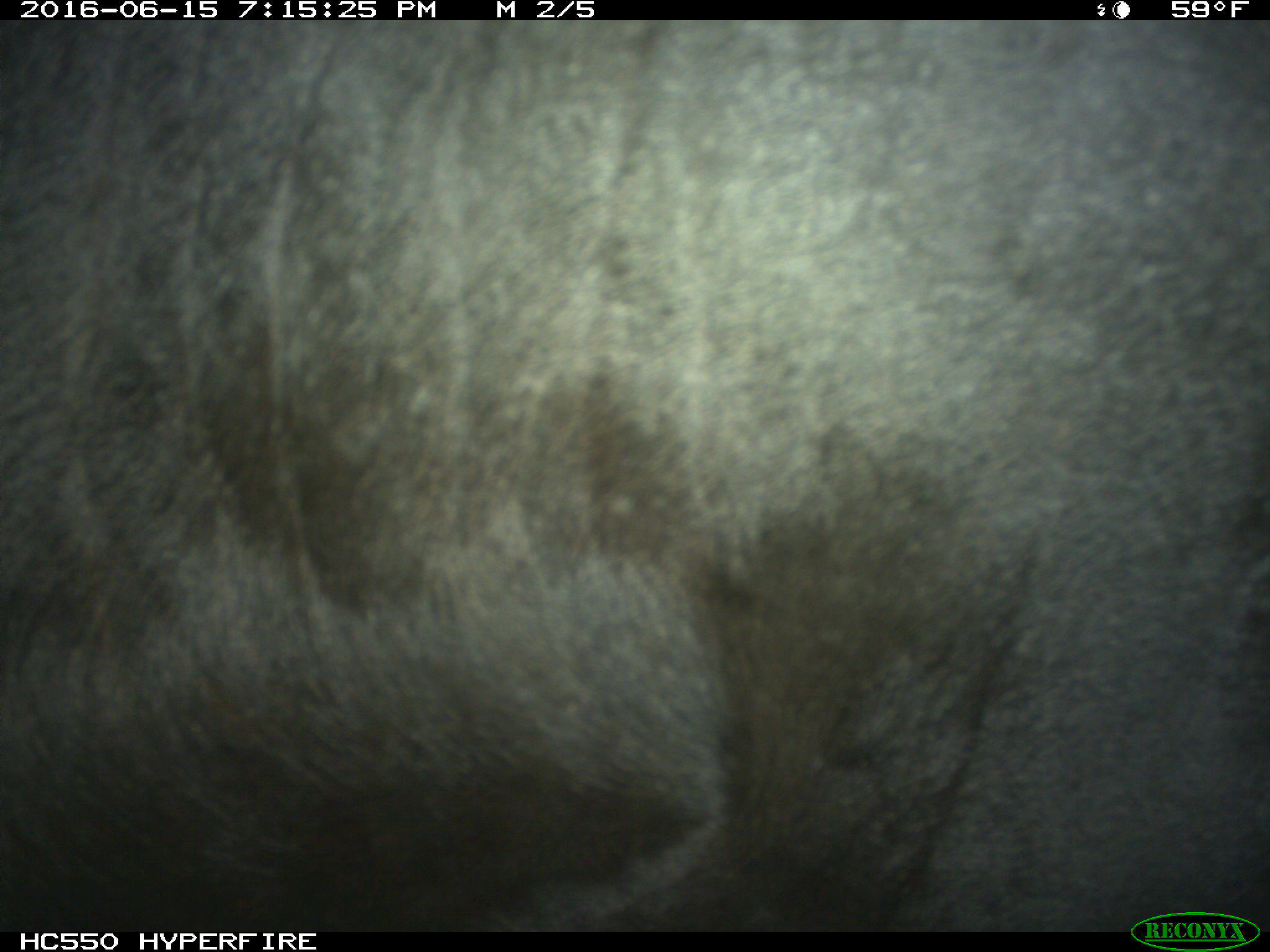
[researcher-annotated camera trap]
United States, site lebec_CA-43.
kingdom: Animalia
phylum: Chordata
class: Mammalia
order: Artiodactyla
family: Bovidae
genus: Bos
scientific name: Bos taurus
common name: domestic cow